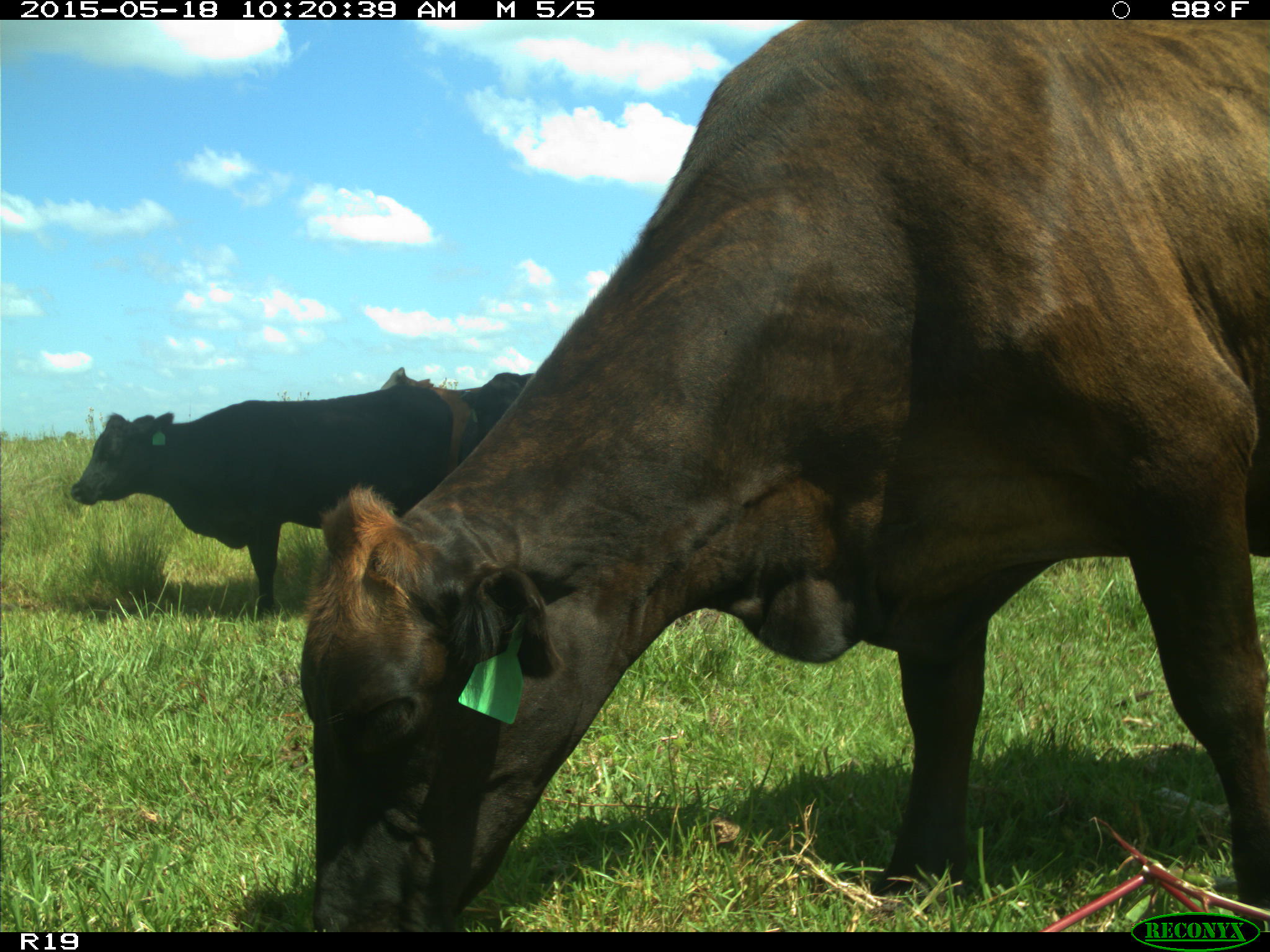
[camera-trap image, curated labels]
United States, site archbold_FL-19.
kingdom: Animalia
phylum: Chordata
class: Mammalia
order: Artiodactyla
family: Bovidae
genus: Bos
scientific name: Bos taurus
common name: domestic cow